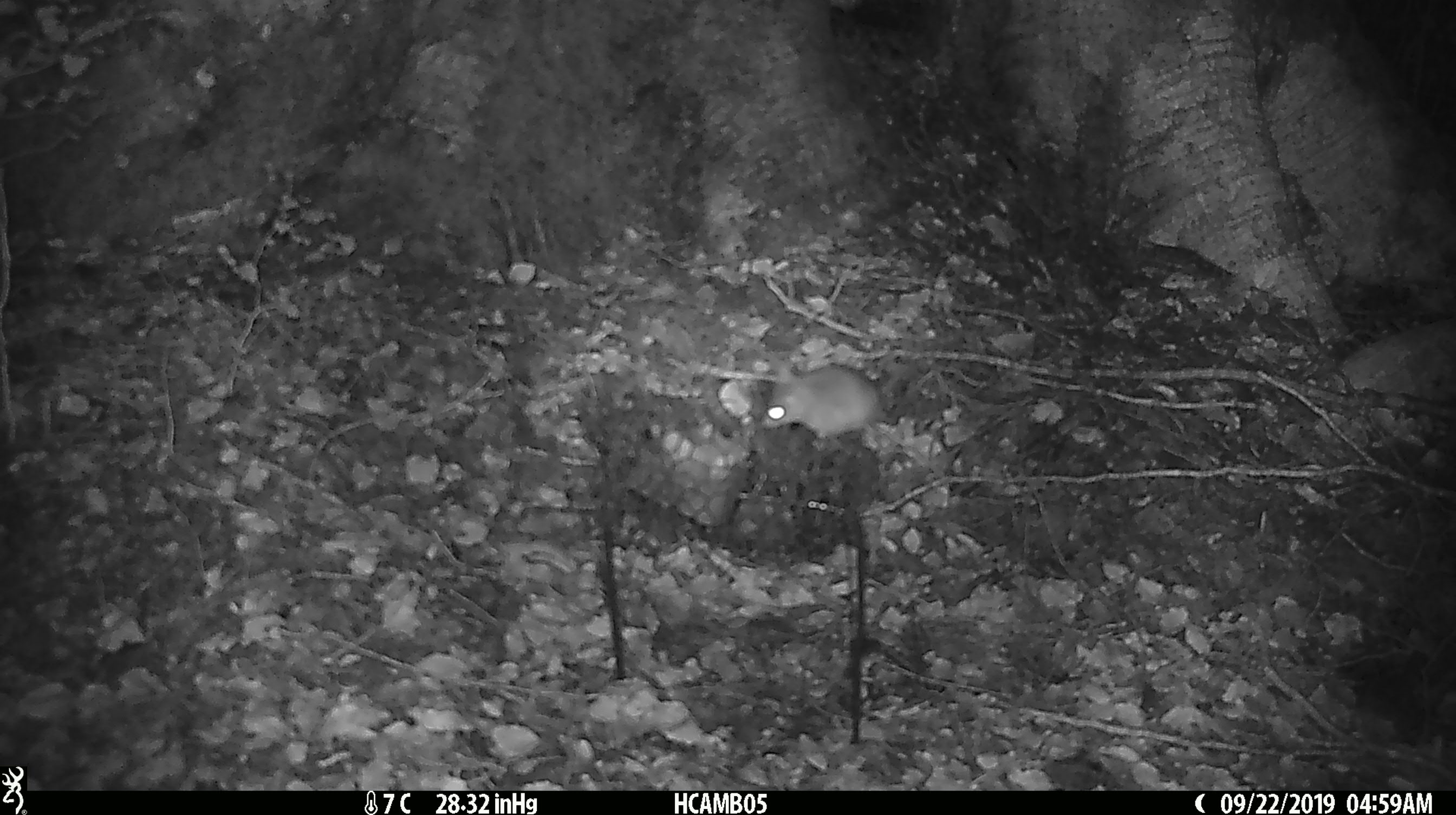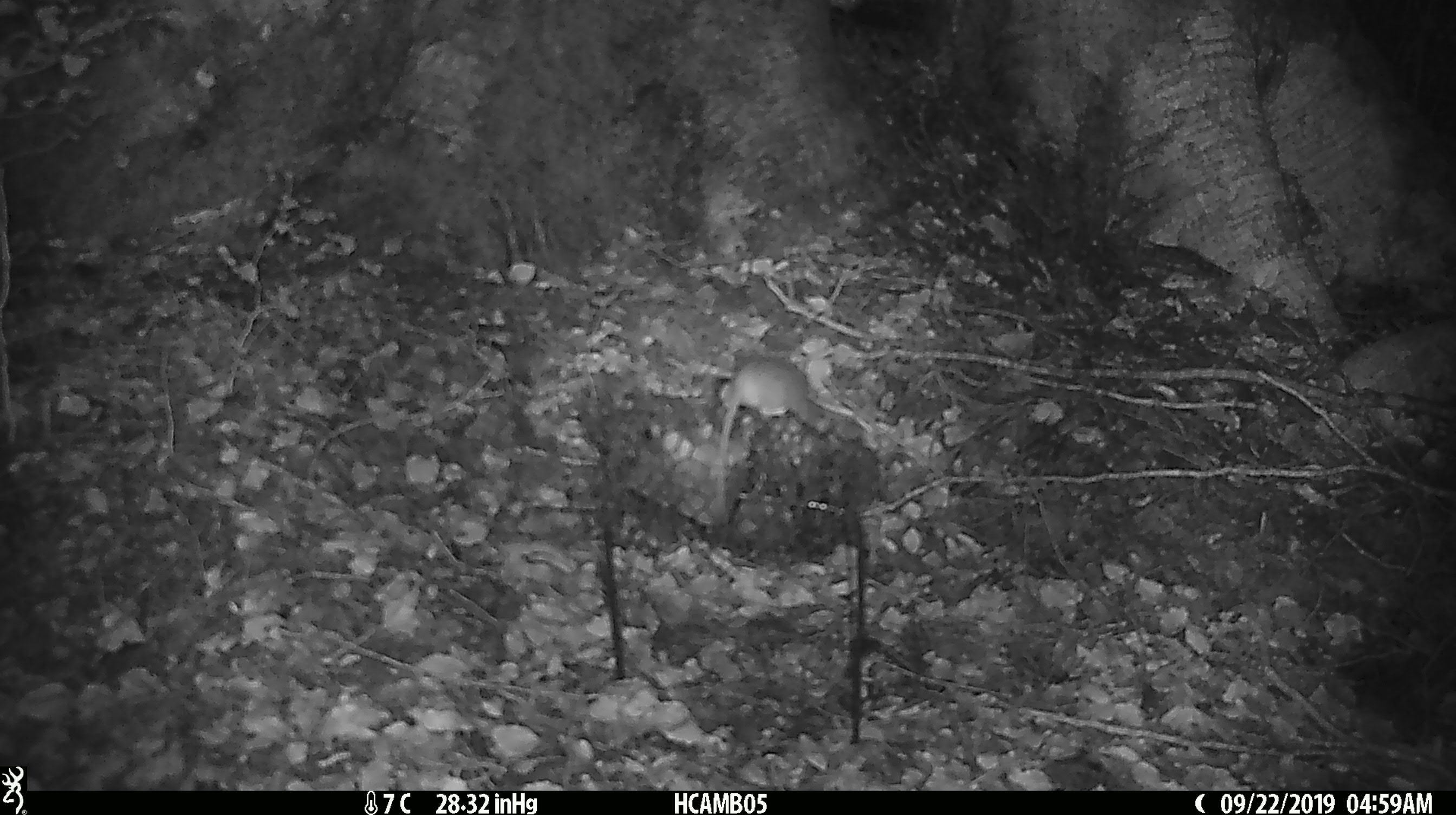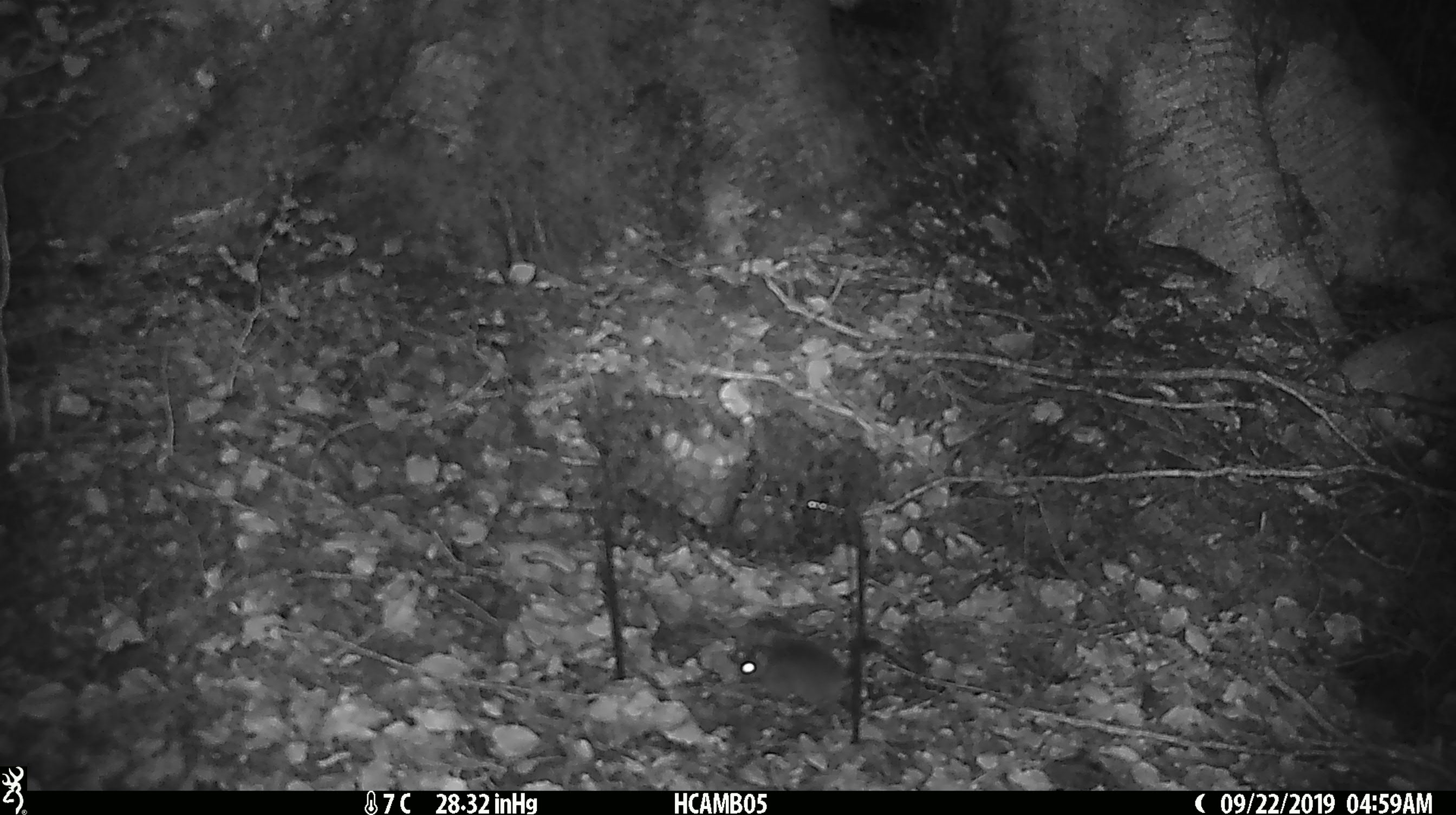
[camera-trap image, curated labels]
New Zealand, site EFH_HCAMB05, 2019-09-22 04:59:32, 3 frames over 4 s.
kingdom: Animalia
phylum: Chordata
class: Mammalia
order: Rodentia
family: Muridae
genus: Mus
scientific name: Mus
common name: mouse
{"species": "mouse (Mus)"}